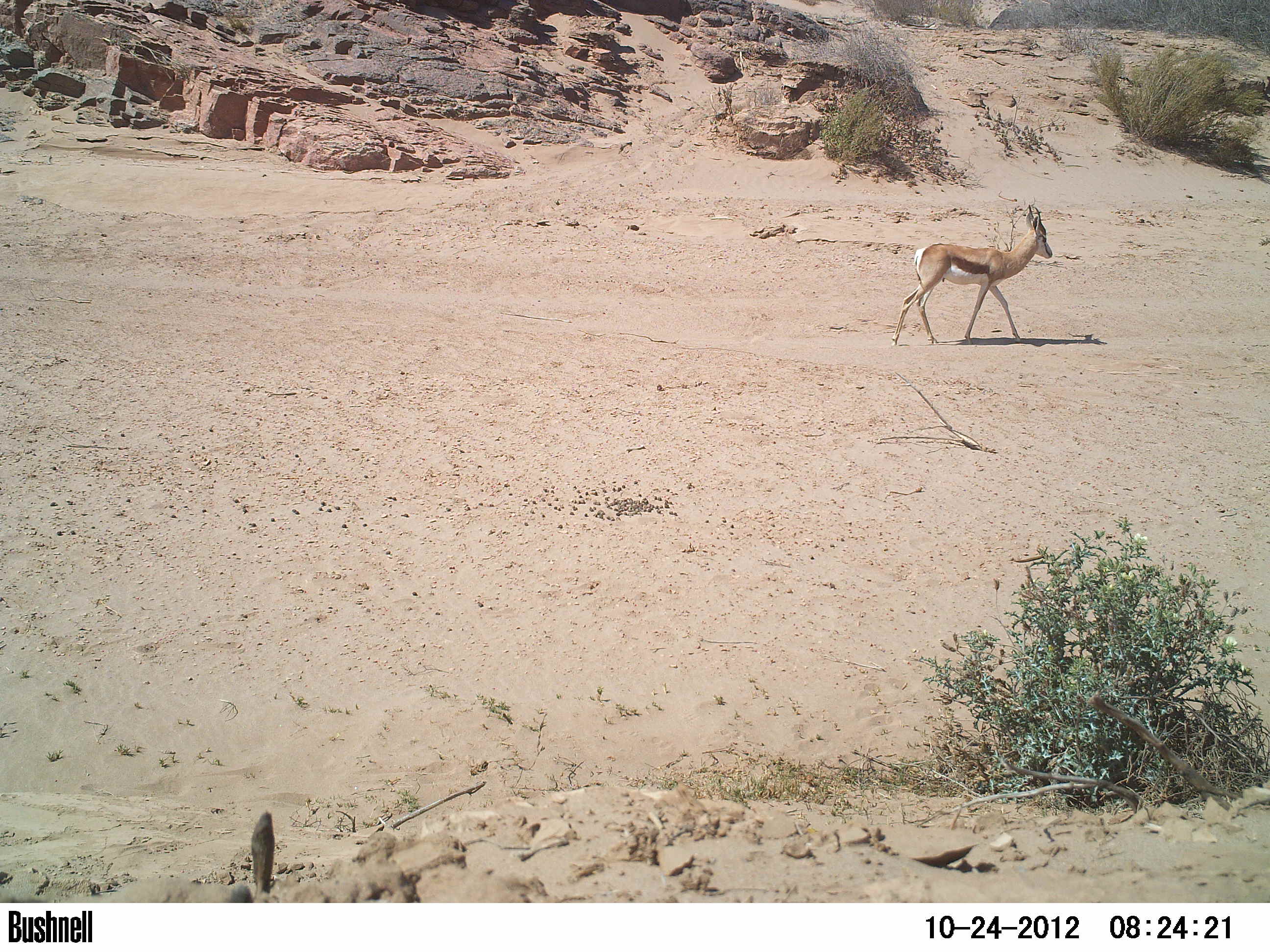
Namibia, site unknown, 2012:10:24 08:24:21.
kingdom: Animalia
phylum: Chordata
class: Mammalia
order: Artiodactyla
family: Bovidae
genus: Antidorcas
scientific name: Antidorcas marsupialis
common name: springbok